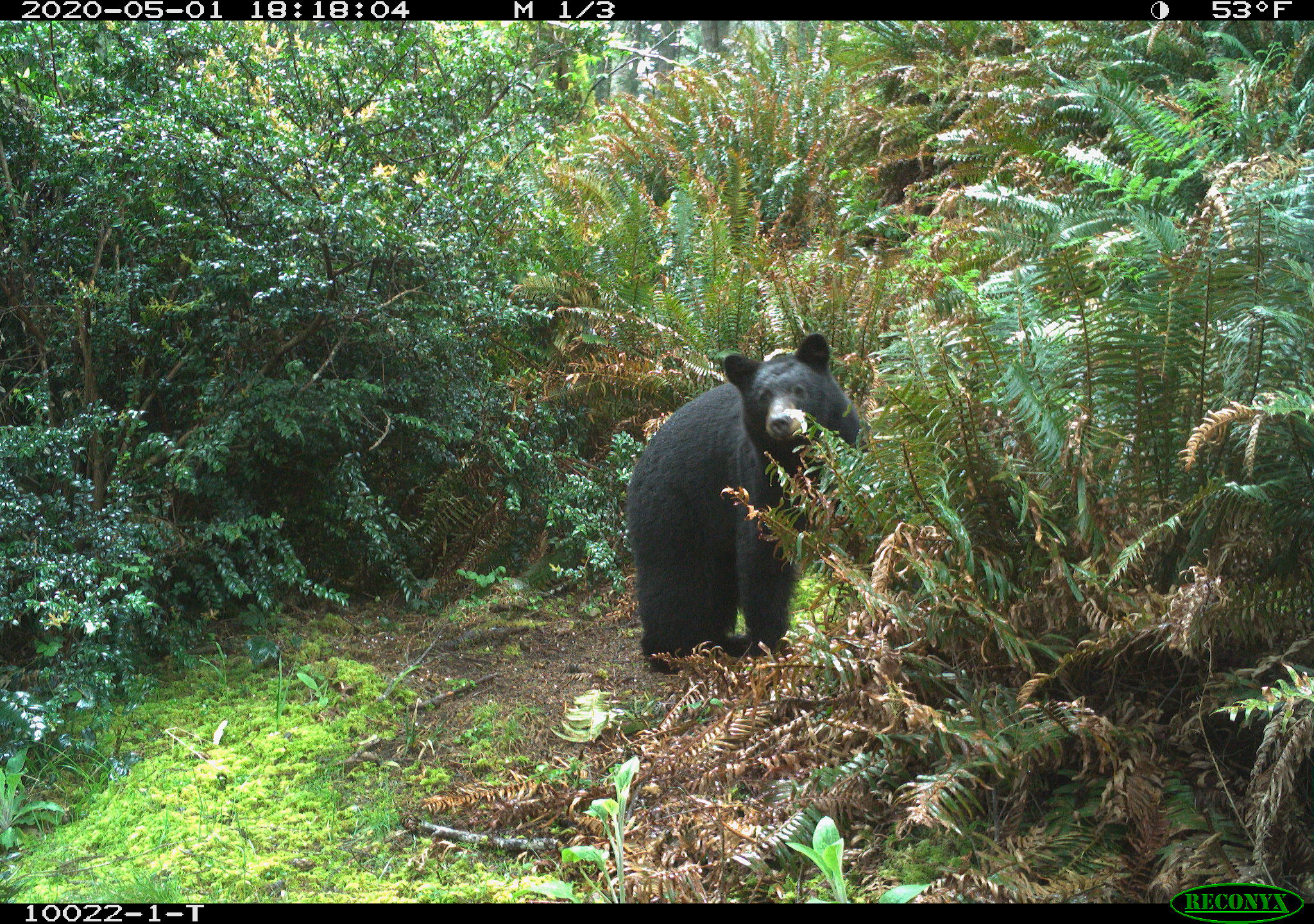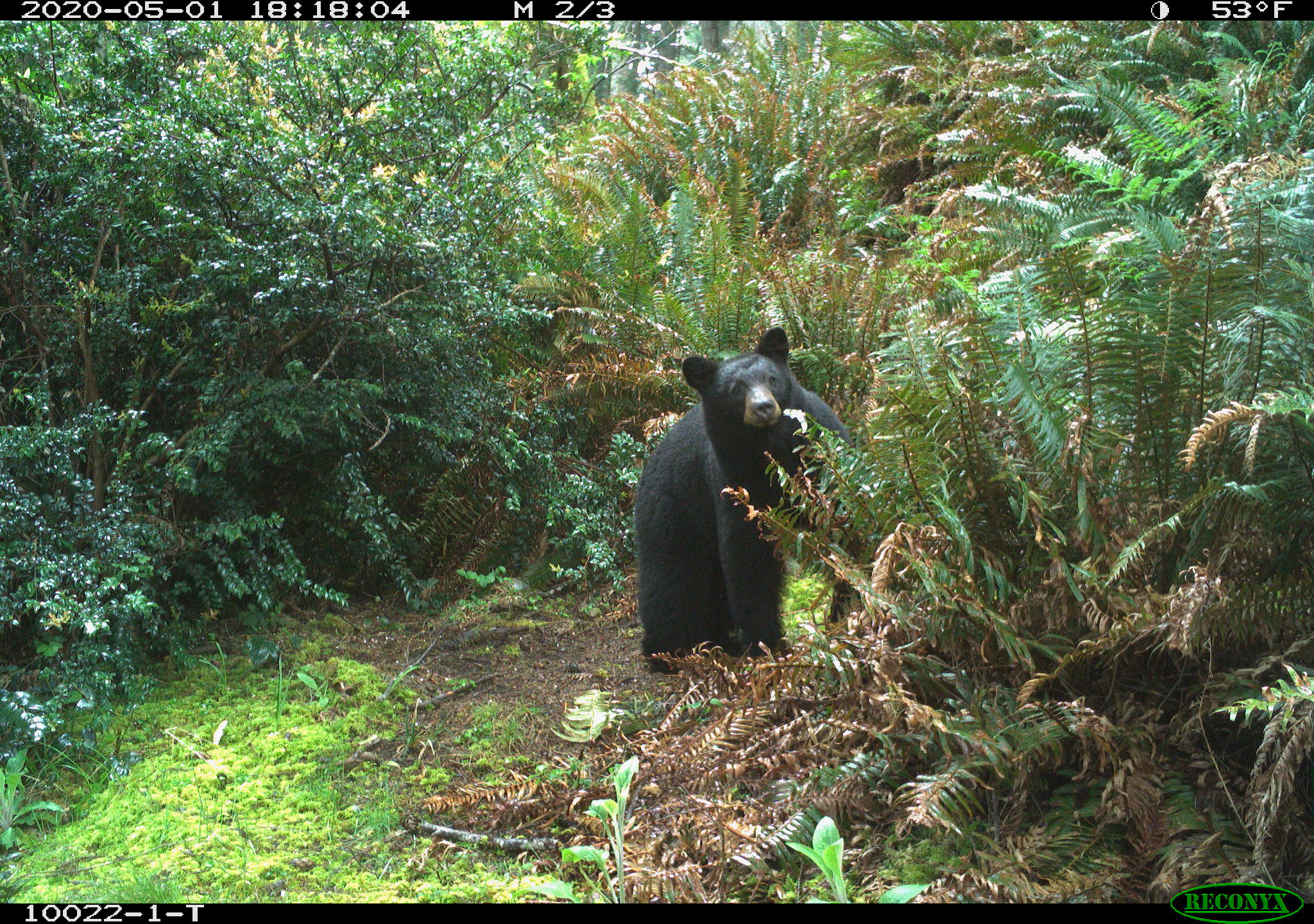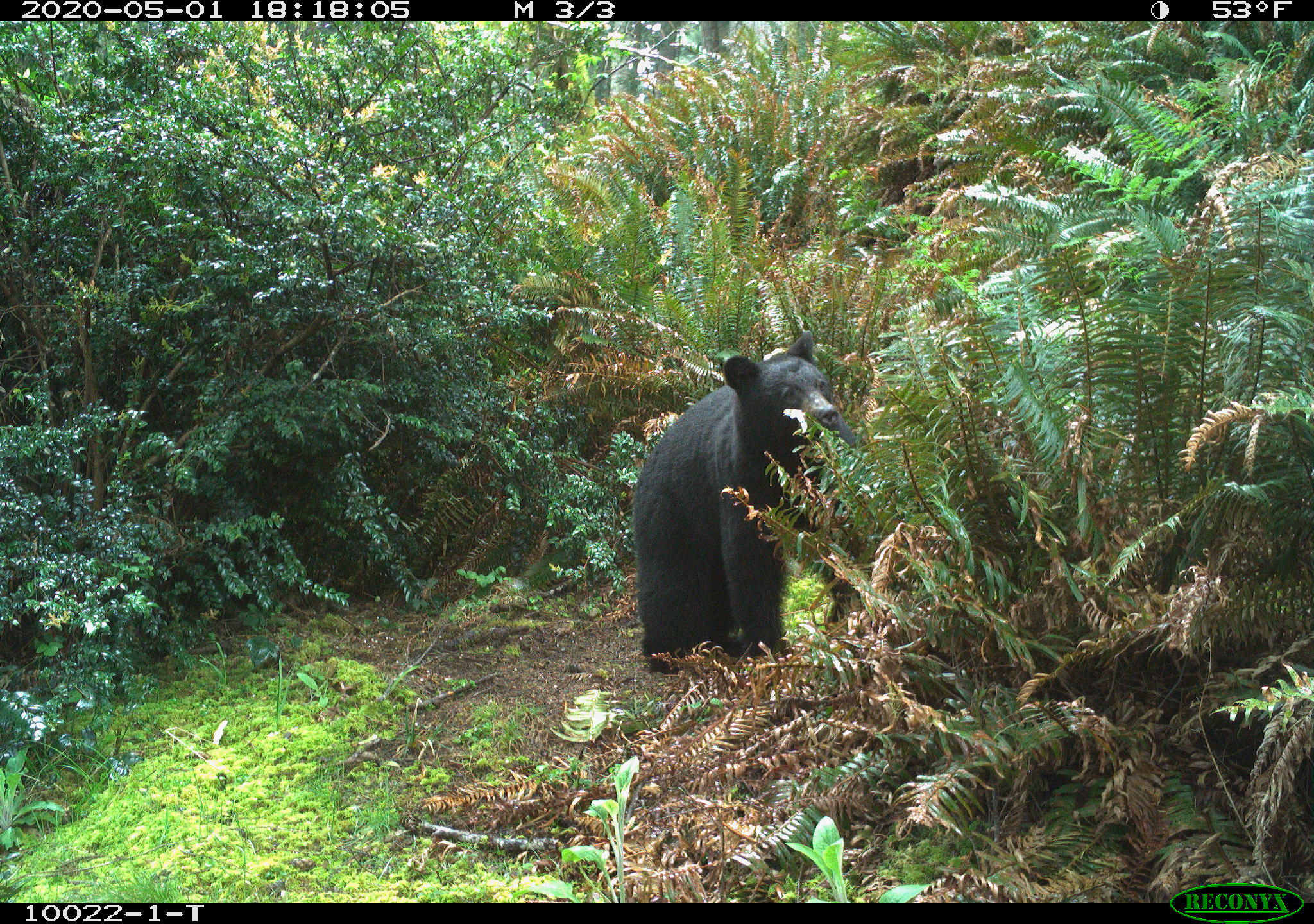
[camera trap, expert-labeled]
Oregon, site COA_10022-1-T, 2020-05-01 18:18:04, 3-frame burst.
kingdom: Animalia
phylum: Chordata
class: Mammalia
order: Carnivora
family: Ursidae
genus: Ursus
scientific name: Ursus americanus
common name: american black bear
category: black bear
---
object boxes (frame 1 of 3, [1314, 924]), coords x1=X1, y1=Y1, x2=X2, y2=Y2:
black bear: x1=619, y1=319, x2=867, y2=676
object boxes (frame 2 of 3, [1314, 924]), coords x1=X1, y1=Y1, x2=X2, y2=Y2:
black bear: x1=619, y1=326, x2=874, y2=673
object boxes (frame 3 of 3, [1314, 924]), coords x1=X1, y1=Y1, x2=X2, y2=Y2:
black bear: x1=623, y1=336, x2=863, y2=687